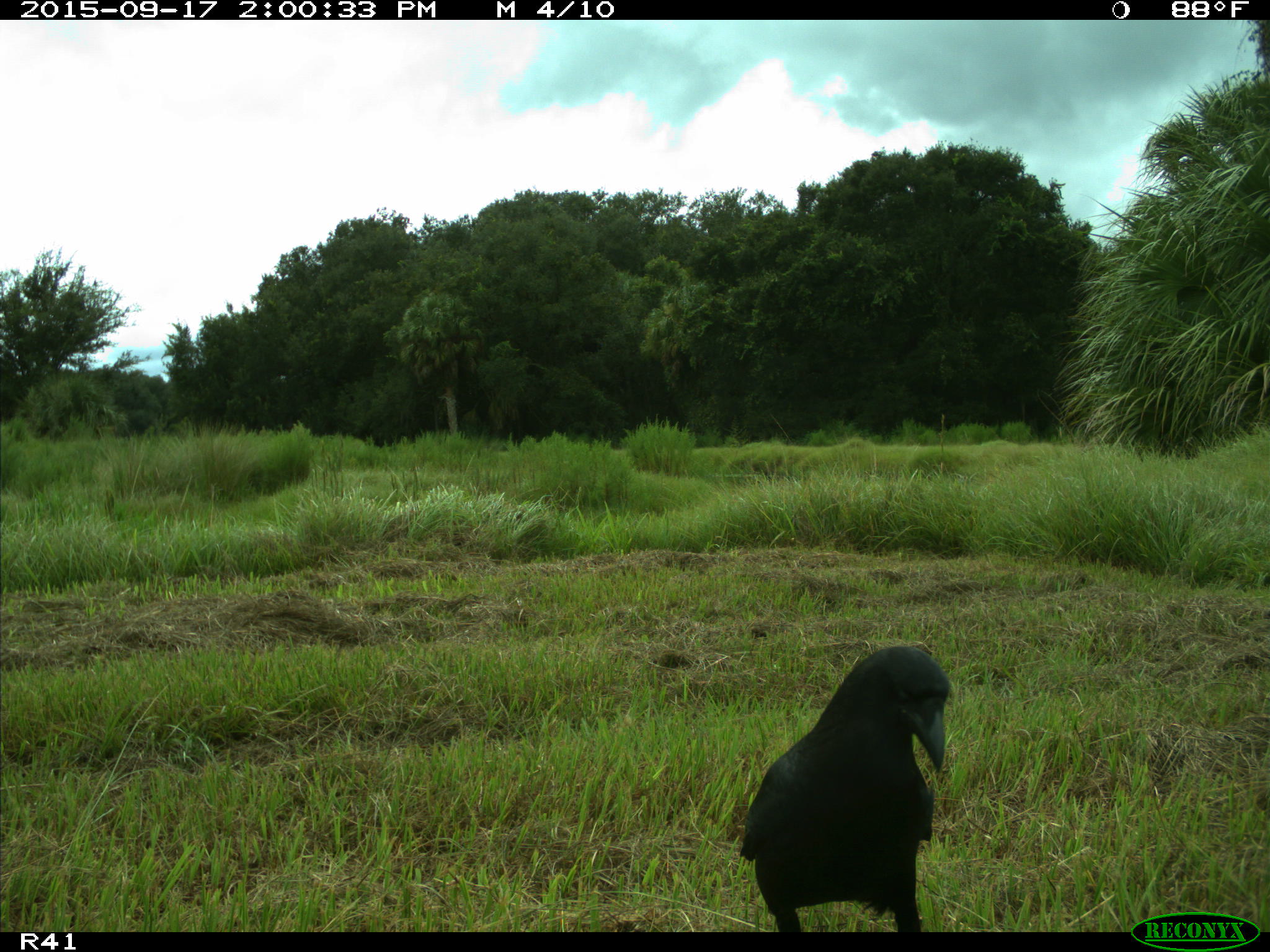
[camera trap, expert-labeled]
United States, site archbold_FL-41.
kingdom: Animalia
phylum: Chordata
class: Aves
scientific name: Aves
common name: birds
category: unidentified bird